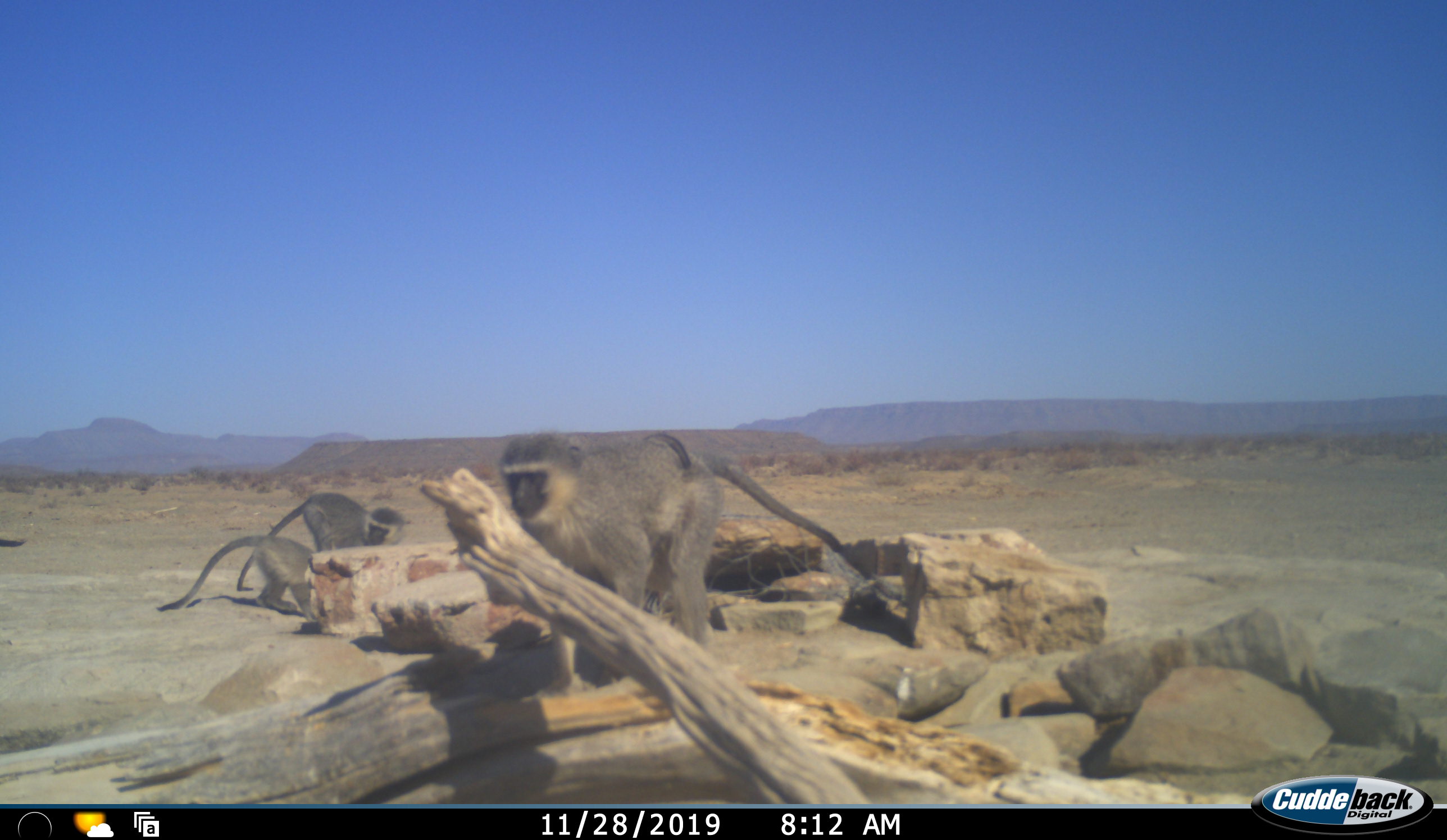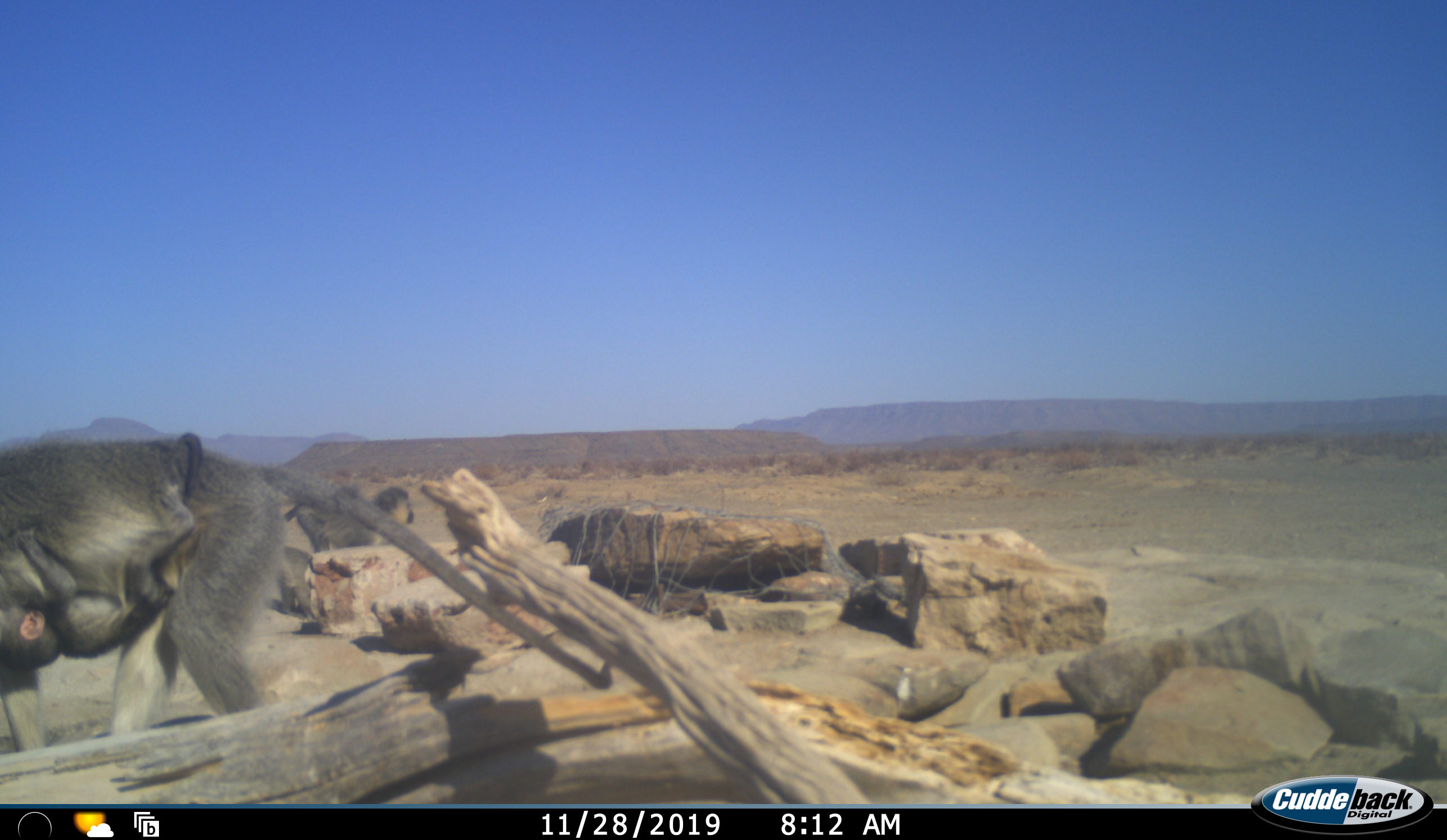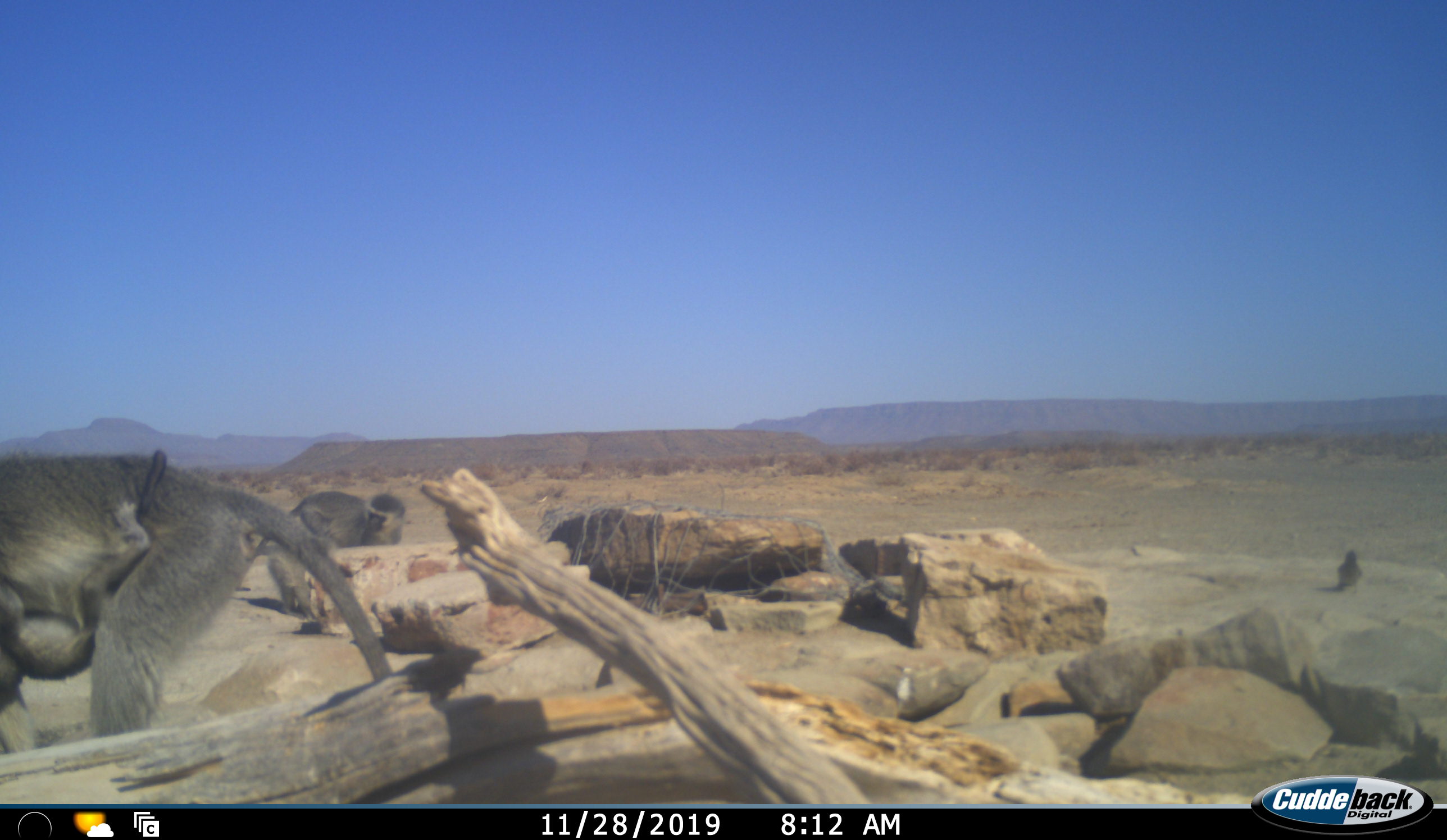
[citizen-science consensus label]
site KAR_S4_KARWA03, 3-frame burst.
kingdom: Animalia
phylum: Chordata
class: Mammalia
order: Primates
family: Cercopithecidae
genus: Chlorocebus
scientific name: Chlorocebus pygerythrus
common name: vervet monkey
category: monkeyvervet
Monkeyvervet (vervet monkey) (Chlorocebus pygerythrus), count 4. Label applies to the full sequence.